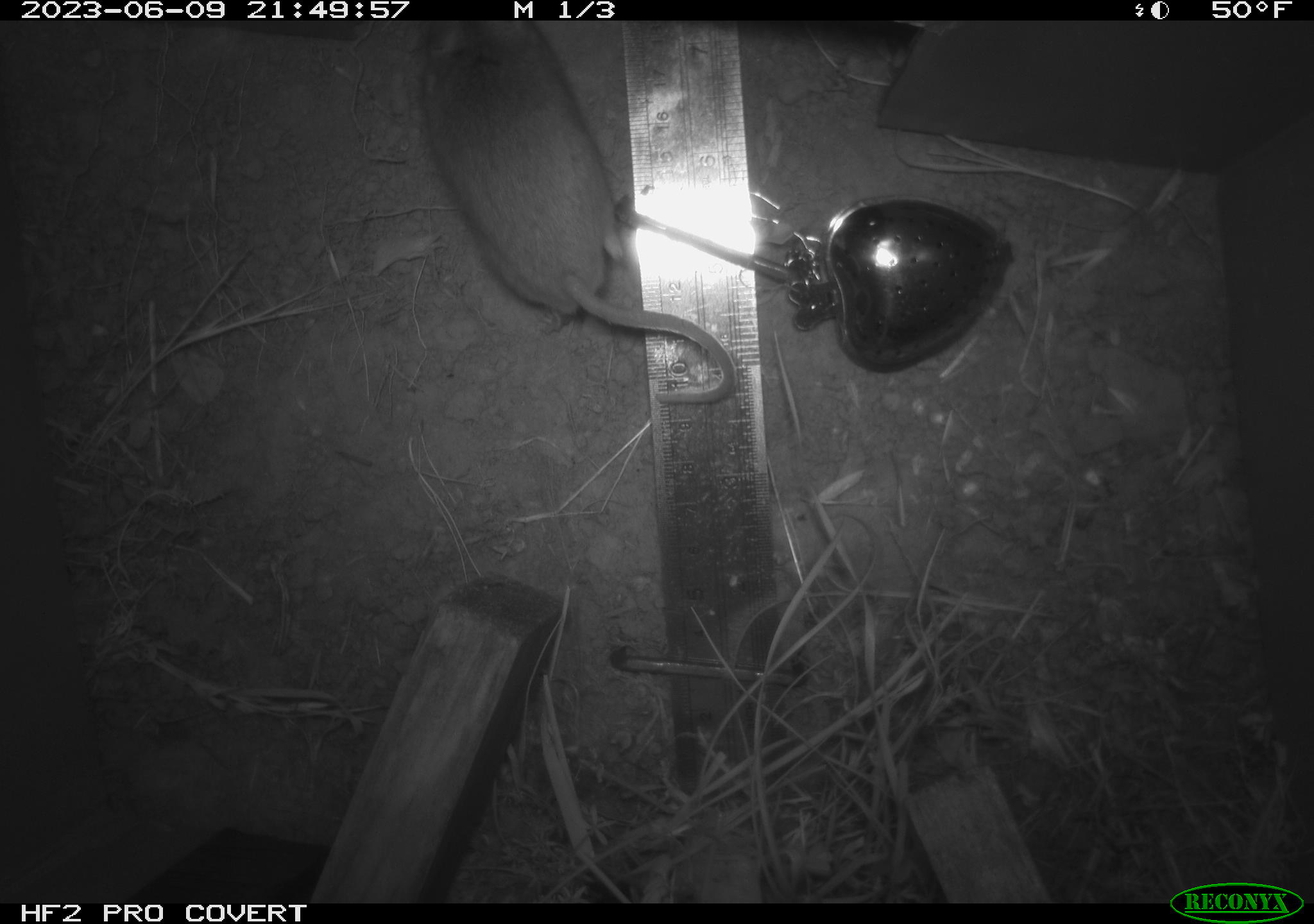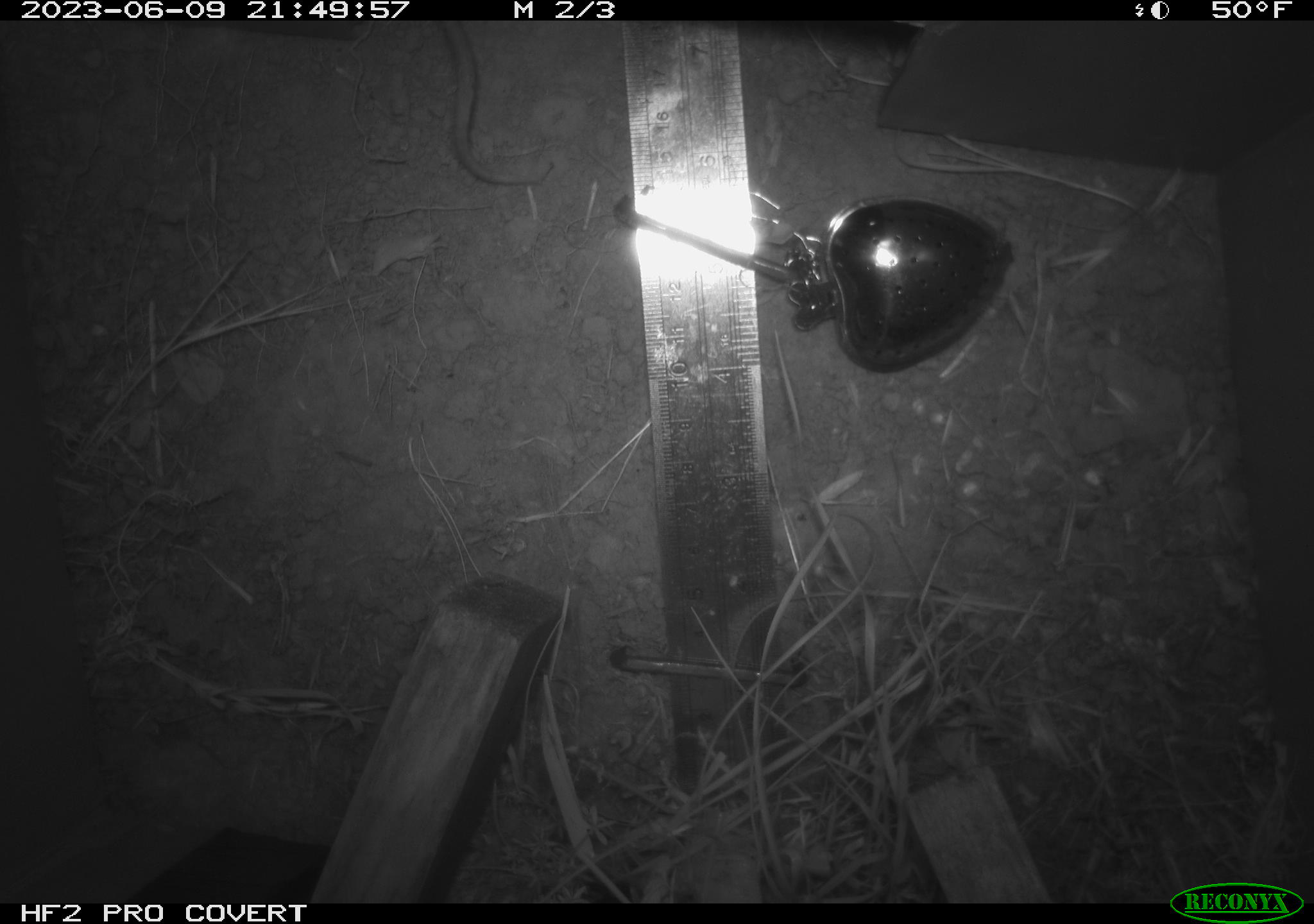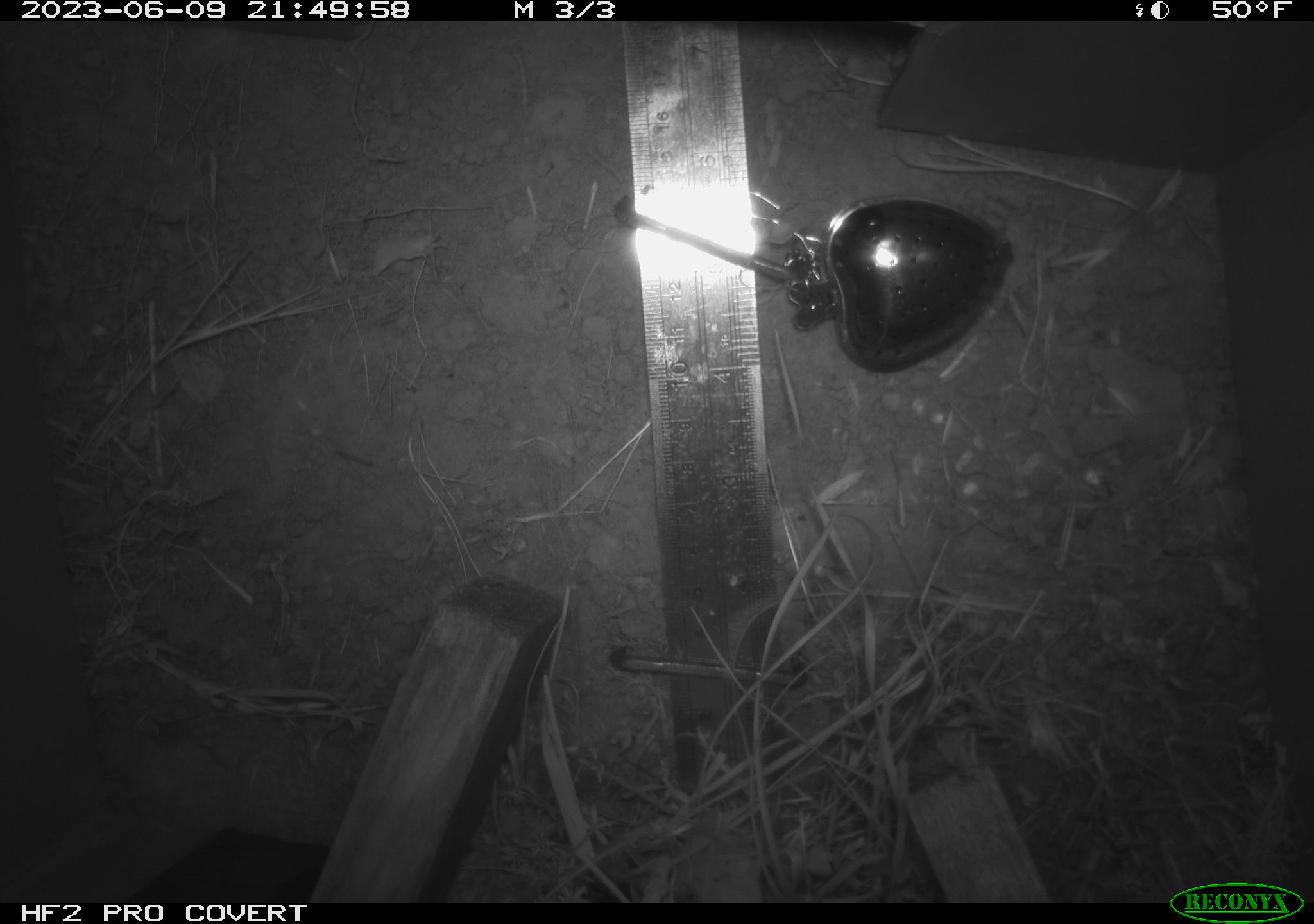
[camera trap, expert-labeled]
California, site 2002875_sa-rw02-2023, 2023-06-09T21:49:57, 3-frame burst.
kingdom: Animalia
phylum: Chordata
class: Mammalia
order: Rodentia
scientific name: Rodentia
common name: mouse species